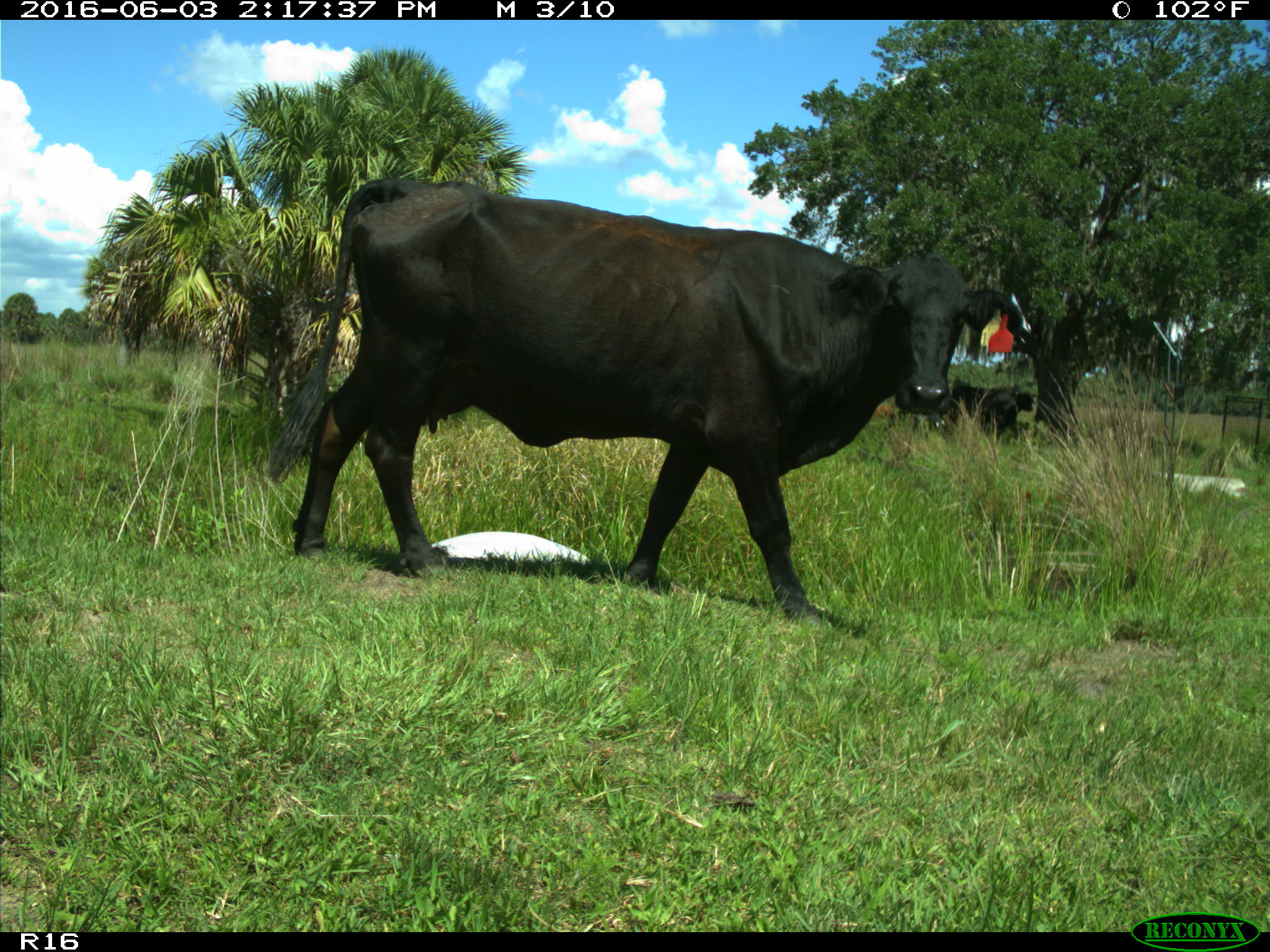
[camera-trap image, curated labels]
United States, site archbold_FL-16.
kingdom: Animalia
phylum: Chordata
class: Mammalia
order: Artiodactyla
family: Bovidae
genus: Bos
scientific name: Bos taurus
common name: domestic cow